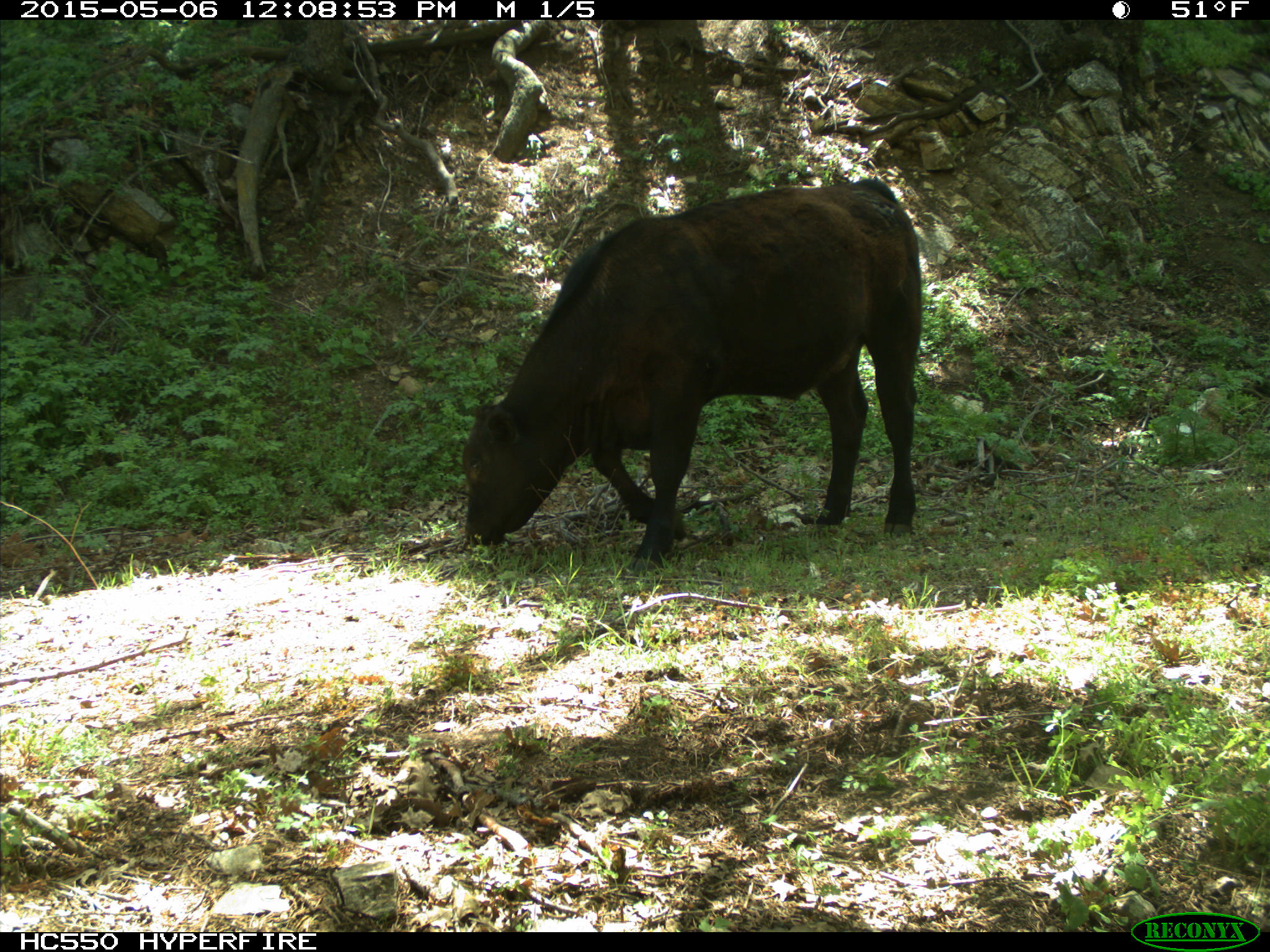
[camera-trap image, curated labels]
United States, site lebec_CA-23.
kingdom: Animalia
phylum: Chordata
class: Mammalia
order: Artiodactyla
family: Bovidae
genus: Bos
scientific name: Bos taurus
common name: domestic cow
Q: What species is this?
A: Bos taurus (domestic cow).